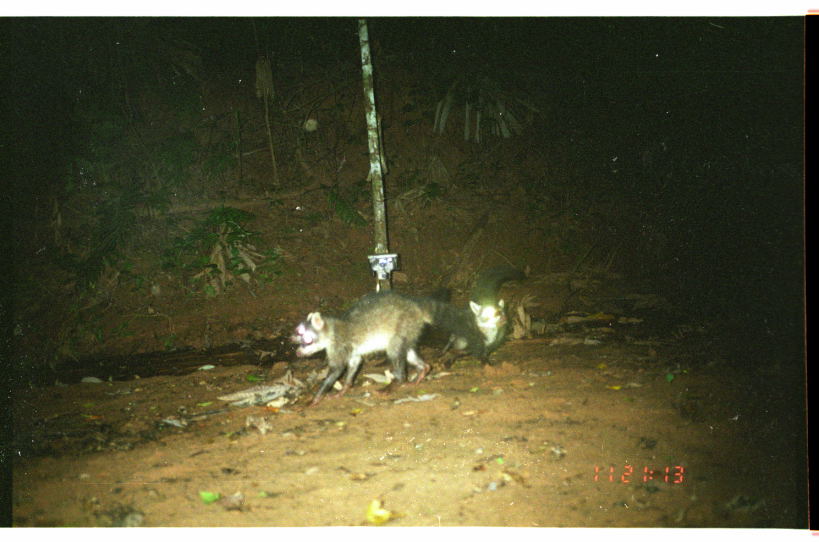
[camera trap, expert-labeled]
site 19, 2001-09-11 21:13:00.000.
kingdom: Animalia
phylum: Chordata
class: Mammalia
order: Carnivora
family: Procyonidae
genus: Procyon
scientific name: Procyon cancrivorus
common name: crab-eating raccoon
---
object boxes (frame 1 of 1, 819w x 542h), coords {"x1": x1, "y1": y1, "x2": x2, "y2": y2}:
procyon cancrivorus: {"x1": 286, "y1": 288, "x2": 487, "y2": 408}; {"x1": 433, "y1": 265, "x2": 528, "y2": 374}